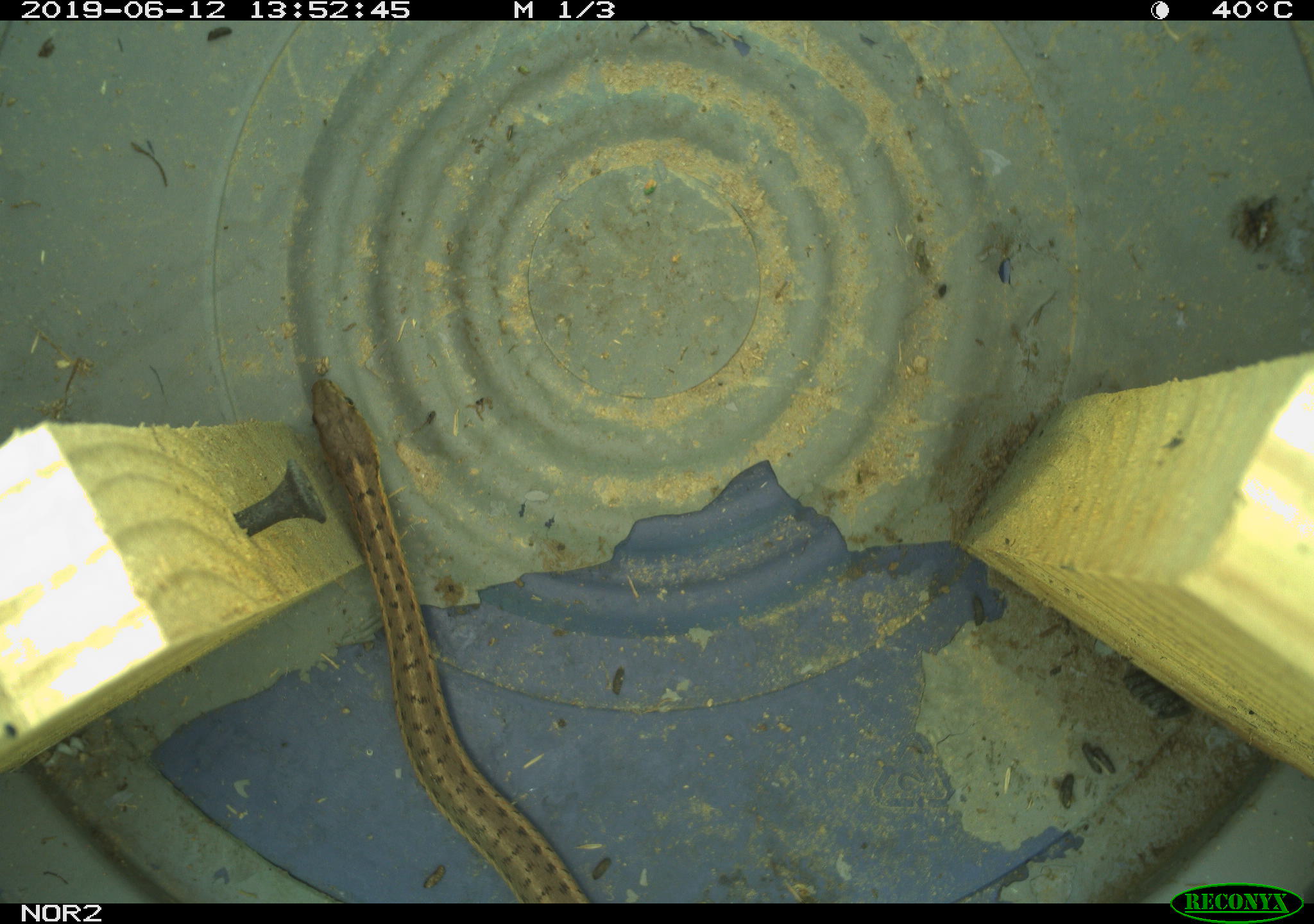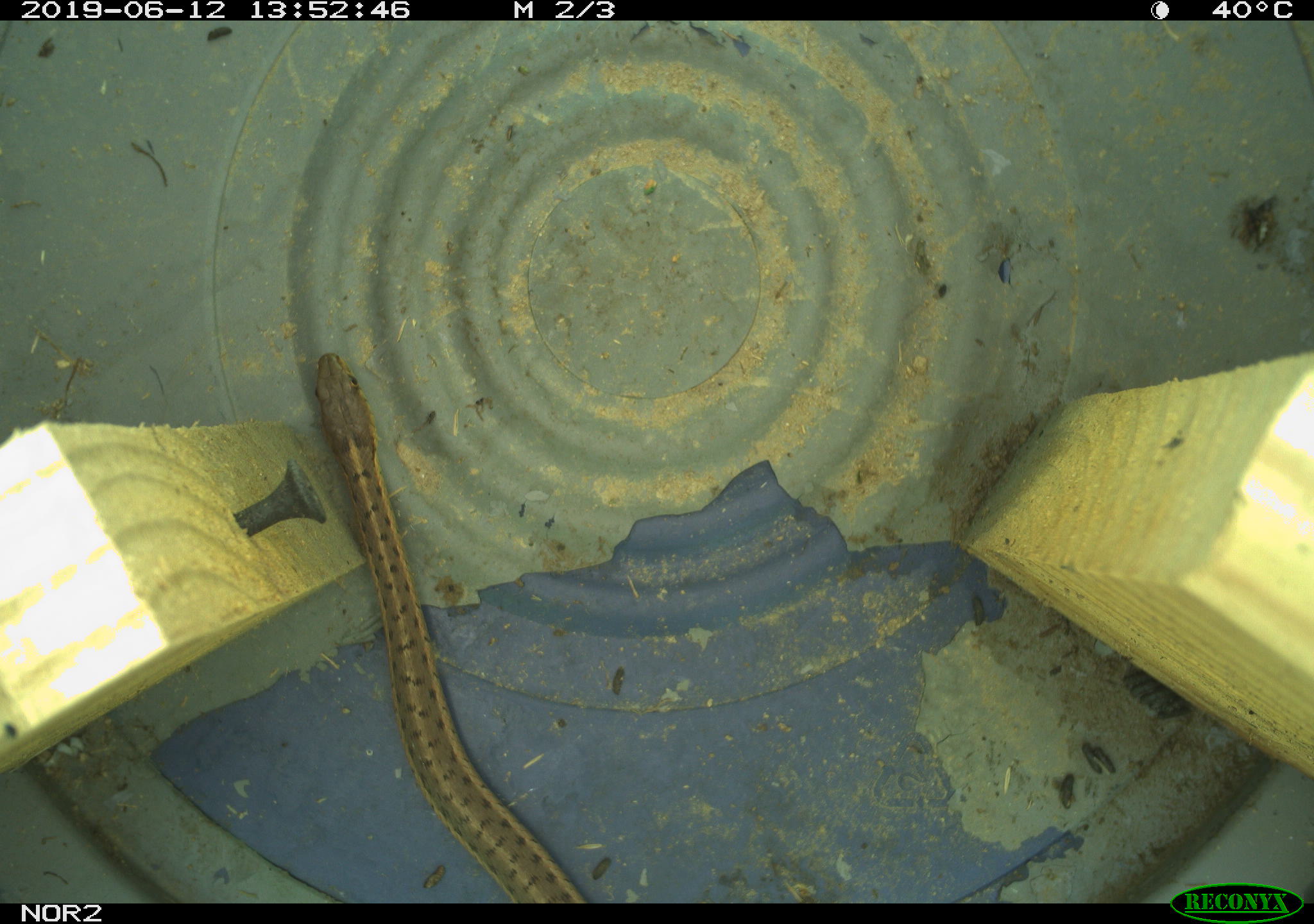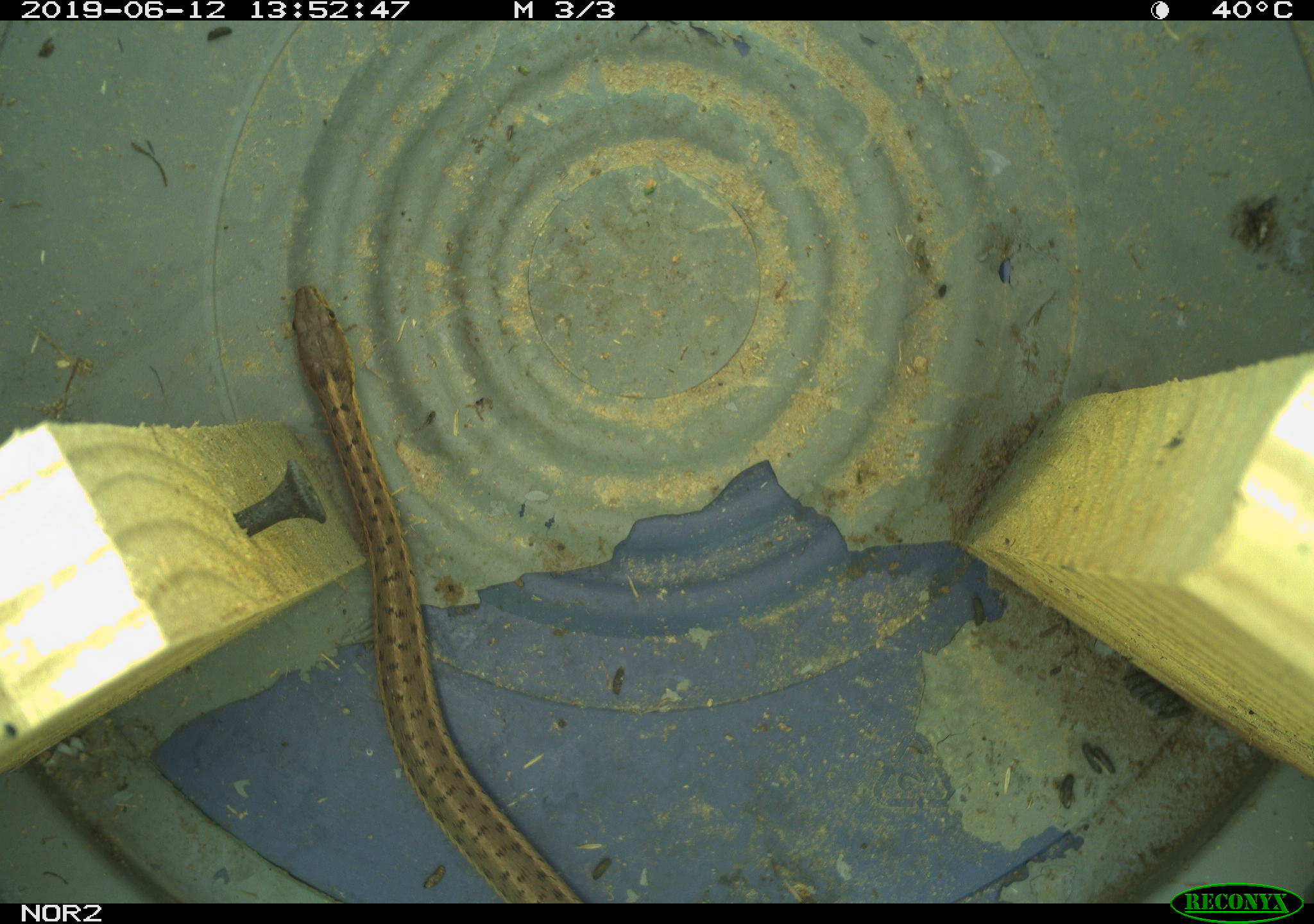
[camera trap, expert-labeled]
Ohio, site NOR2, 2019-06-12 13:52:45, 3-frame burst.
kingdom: Animalia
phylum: Chordata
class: Reptilia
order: Squamata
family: Colubridae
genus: Thamnophis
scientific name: Thamnophis sirtalis sirtalis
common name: eastern gartersnake